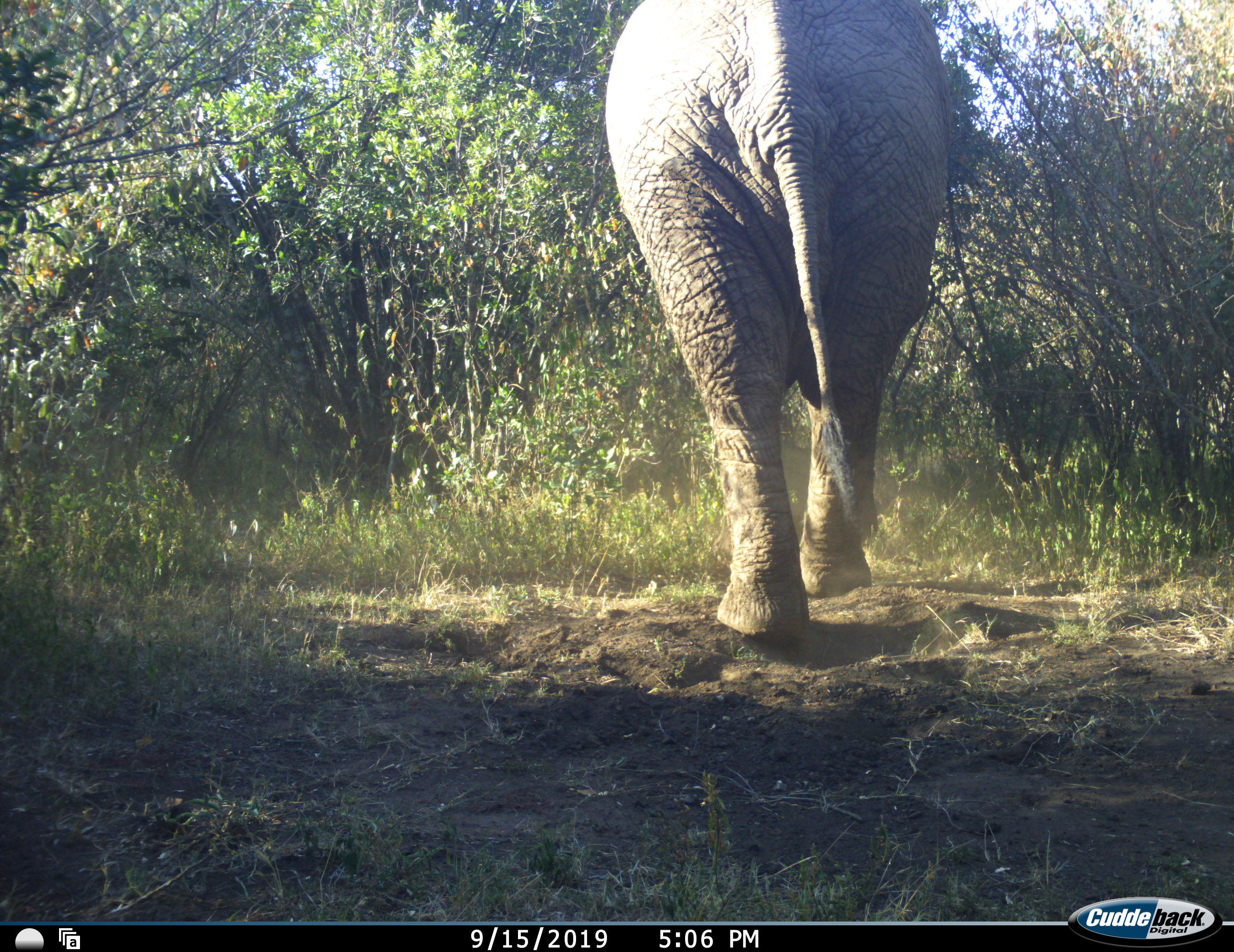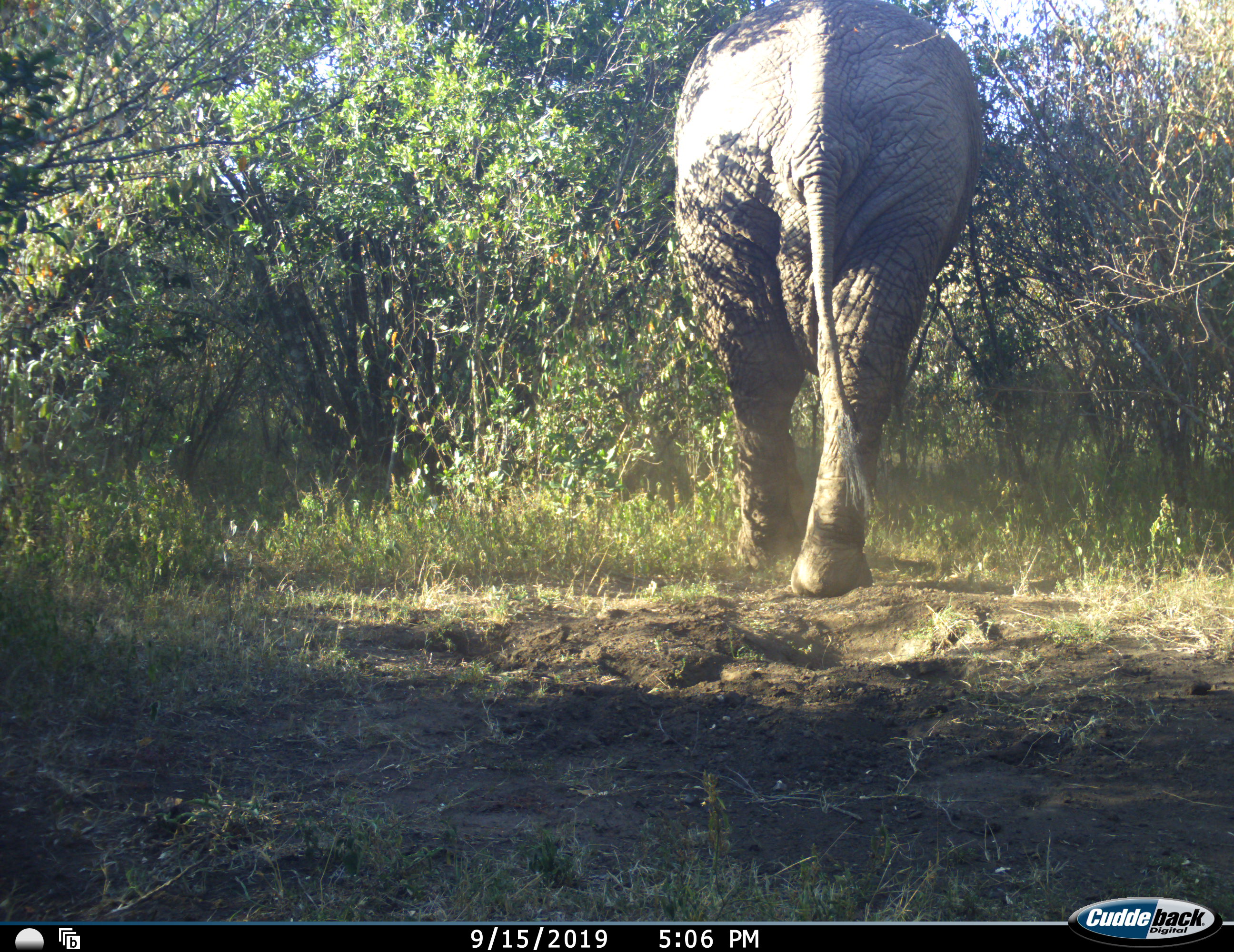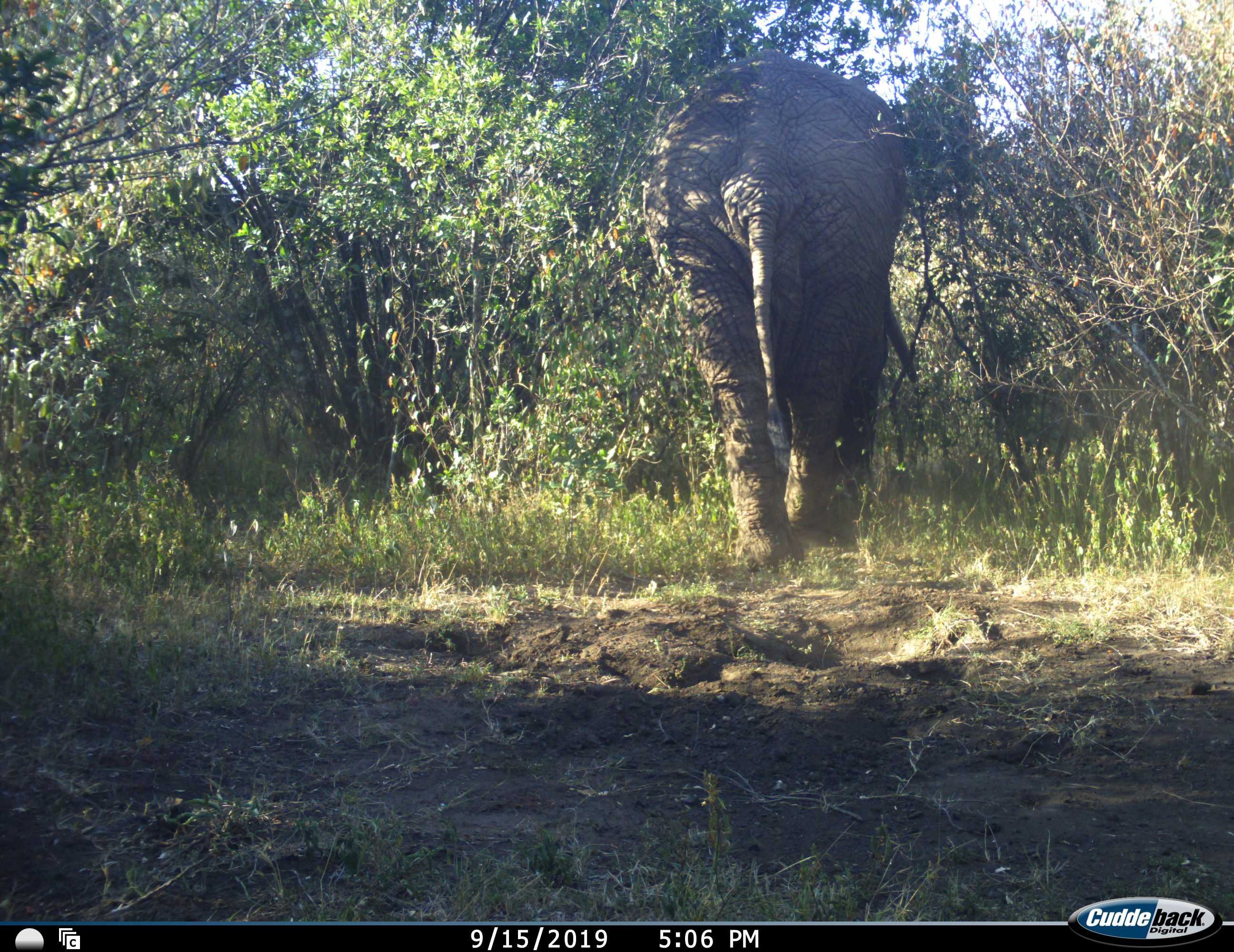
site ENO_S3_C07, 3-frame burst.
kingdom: Animalia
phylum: Chordata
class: Mammalia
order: Proboscidea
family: Elephantidae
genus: Loxodonta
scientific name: Loxodonta africana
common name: african bush elephant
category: elephant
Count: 1.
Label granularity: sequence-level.